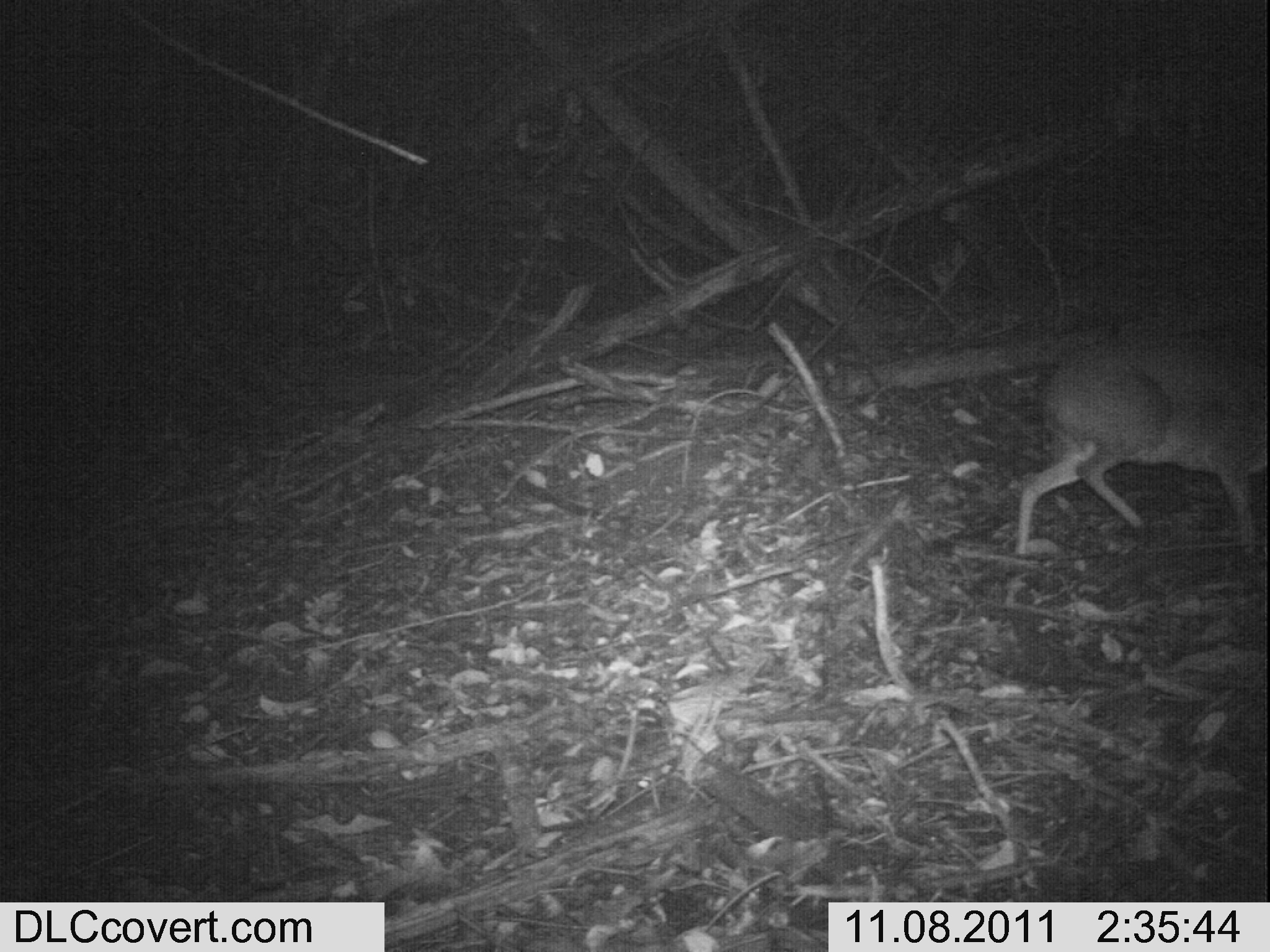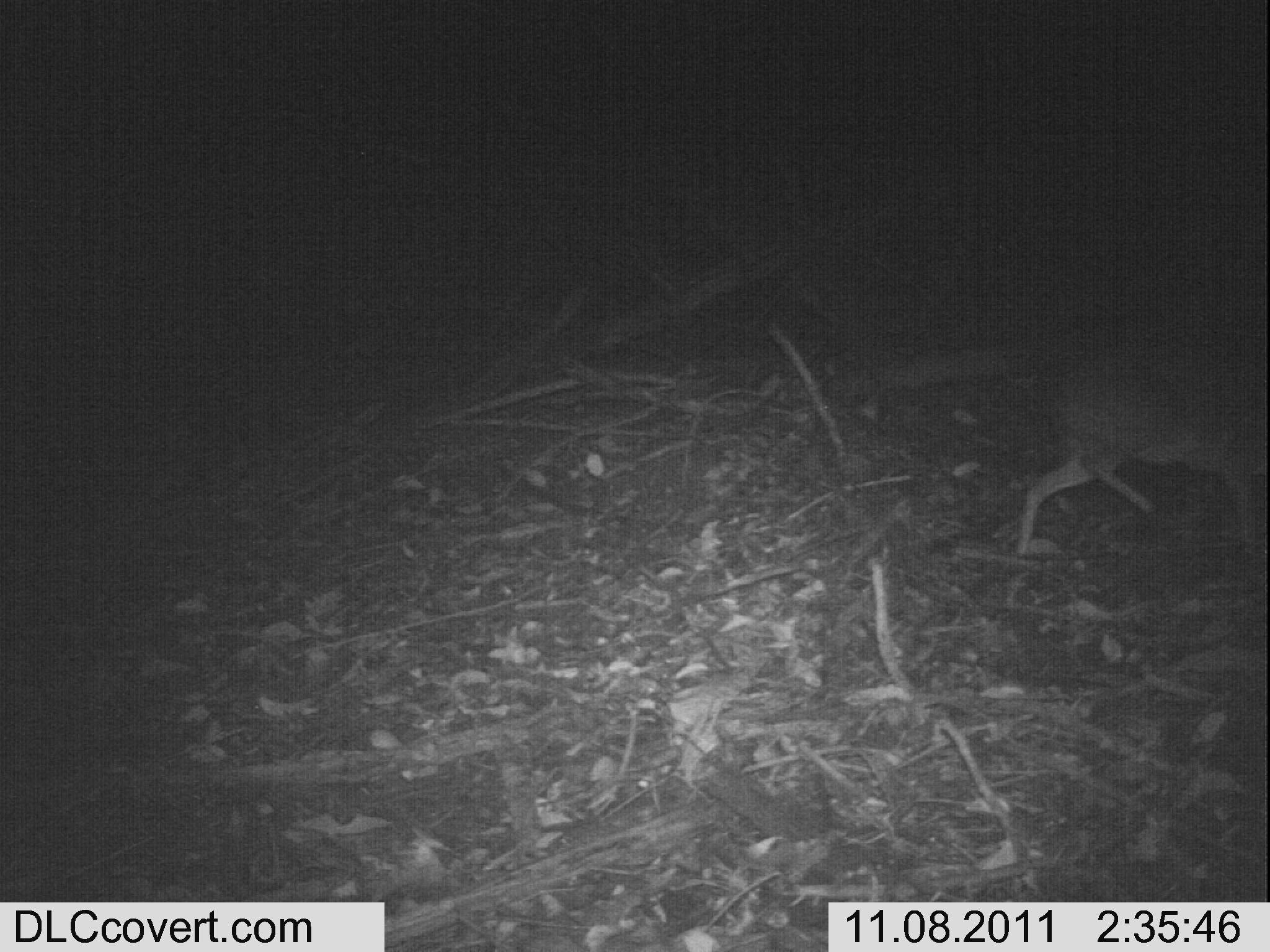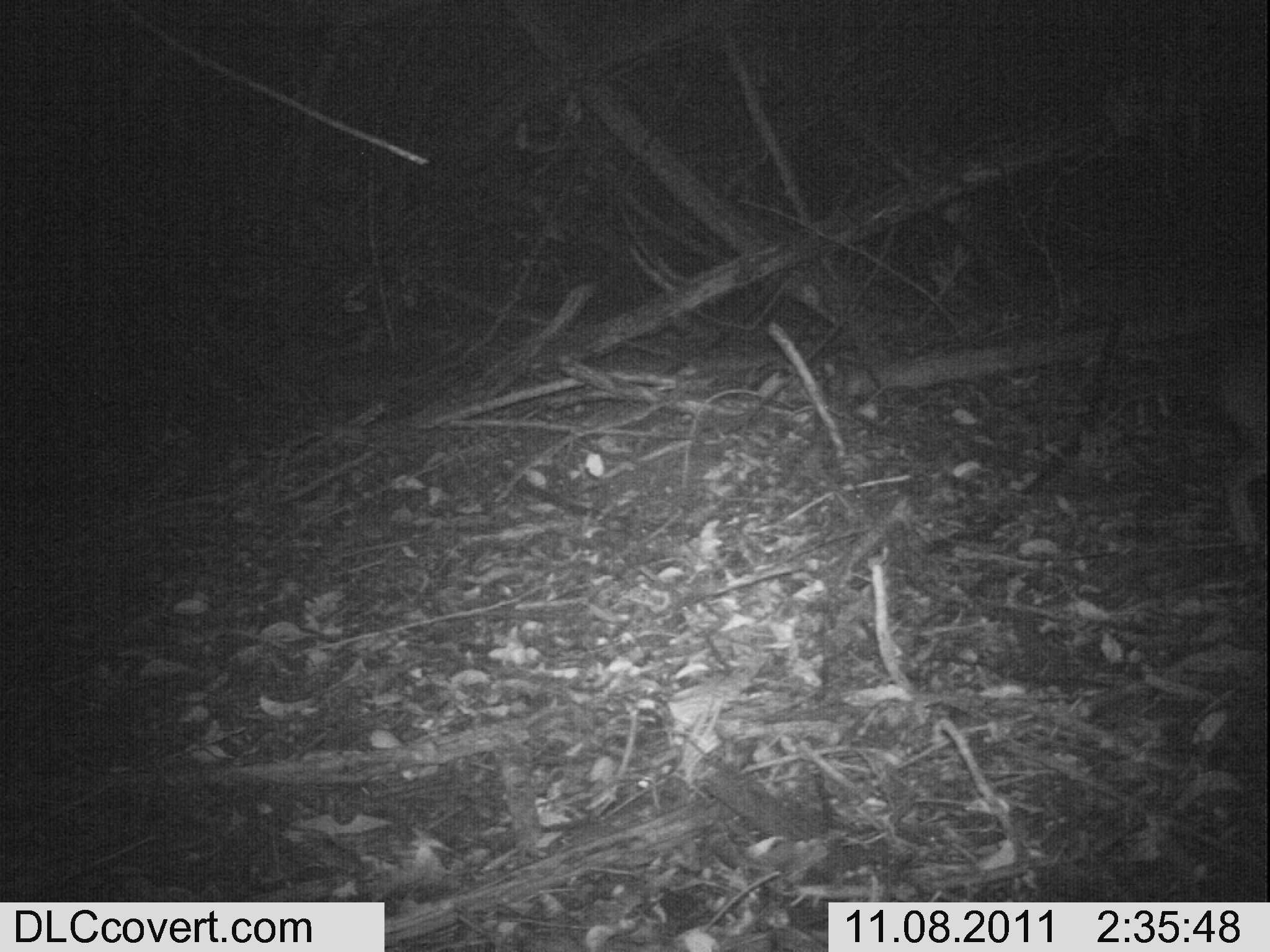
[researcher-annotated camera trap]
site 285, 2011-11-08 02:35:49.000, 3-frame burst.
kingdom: Animalia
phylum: Chordata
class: Mammalia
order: Artiodactyla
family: Bovidae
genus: Nesotragus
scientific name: Nesotragus moschatus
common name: suni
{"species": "Nesotragus moschatus (suni)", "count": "1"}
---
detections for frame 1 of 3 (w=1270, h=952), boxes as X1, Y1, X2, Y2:
nesotragus moschatus: 1013, 316, 1266, 557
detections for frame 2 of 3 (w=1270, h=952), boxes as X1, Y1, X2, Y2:
nesotragus moschatus: 1015, 320, 1262, 556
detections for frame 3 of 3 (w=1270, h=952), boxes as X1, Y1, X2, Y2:
nesotragus moschatus: 1210, 334, 1267, 568